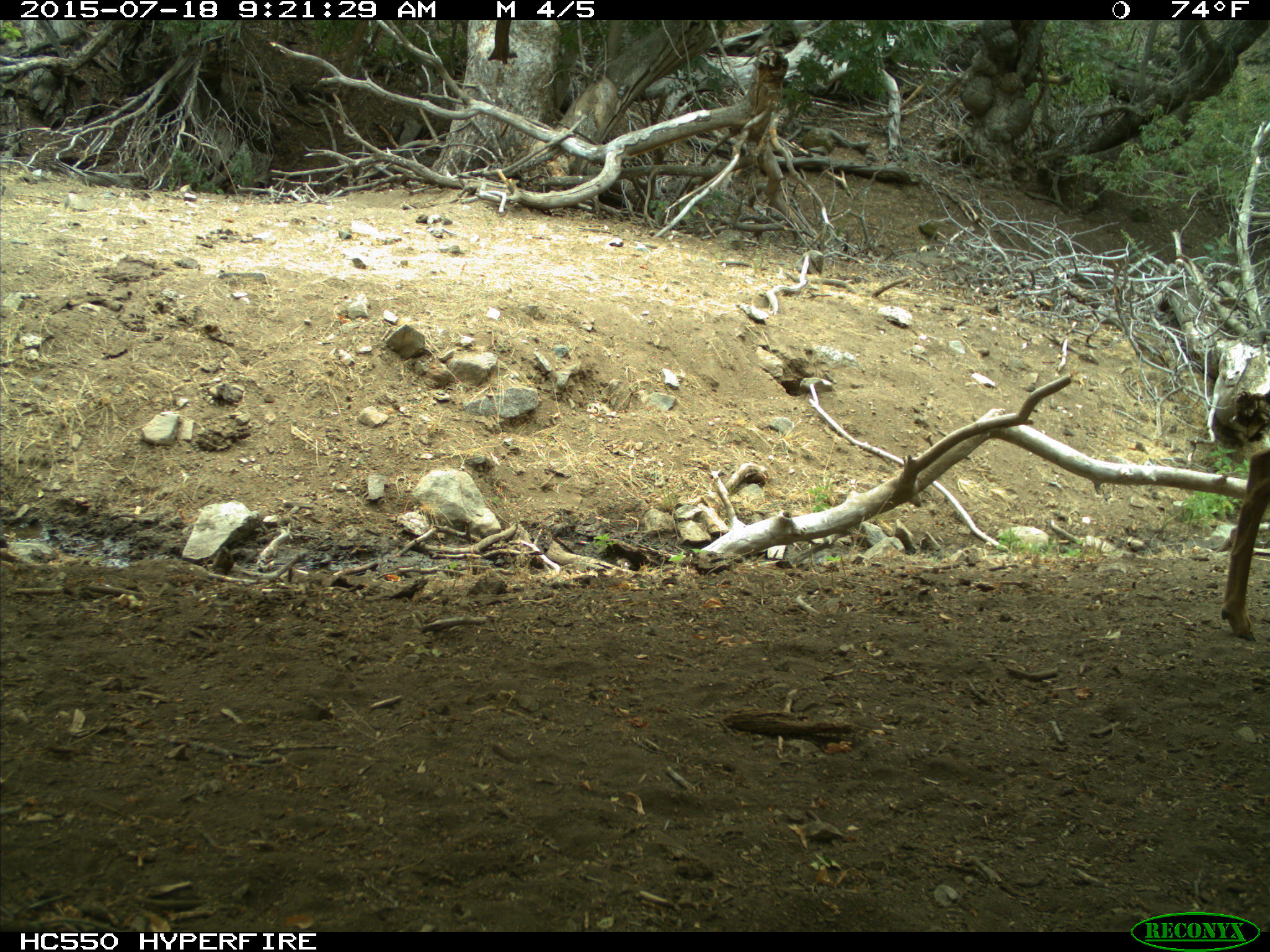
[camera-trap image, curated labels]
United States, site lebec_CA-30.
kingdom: Animalia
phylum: Chordata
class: Mammalia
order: Artiodactyla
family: Cervidae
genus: Odocoileus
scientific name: Odocoileus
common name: deer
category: unidentified deer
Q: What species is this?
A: Unidentified deer (deer) (Odocoileus).